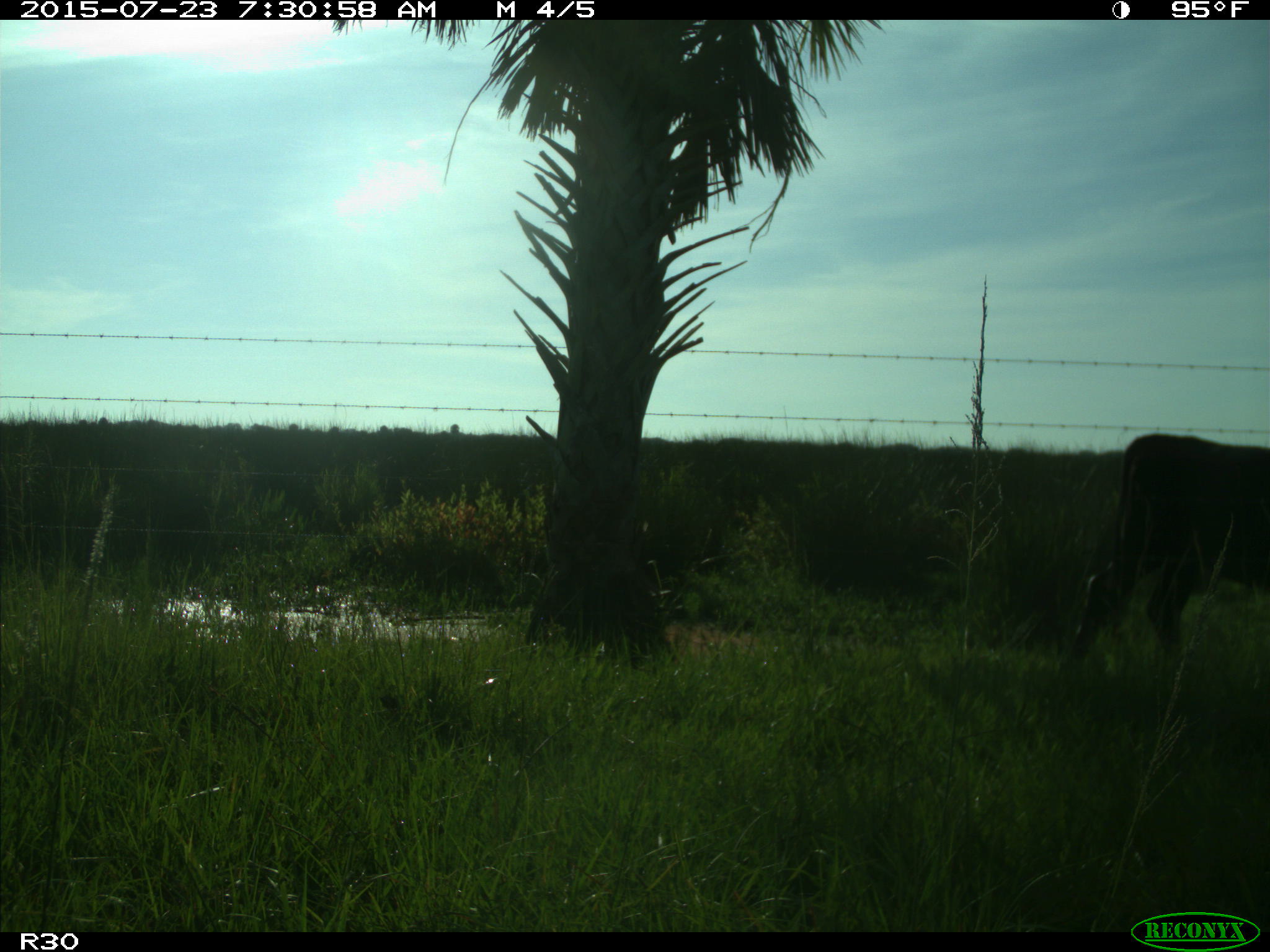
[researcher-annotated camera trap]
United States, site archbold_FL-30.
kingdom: Animalia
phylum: Chordata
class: Mammalia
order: Artiodactyla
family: Bovidae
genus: Bos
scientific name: Bos taurus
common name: domestic cow